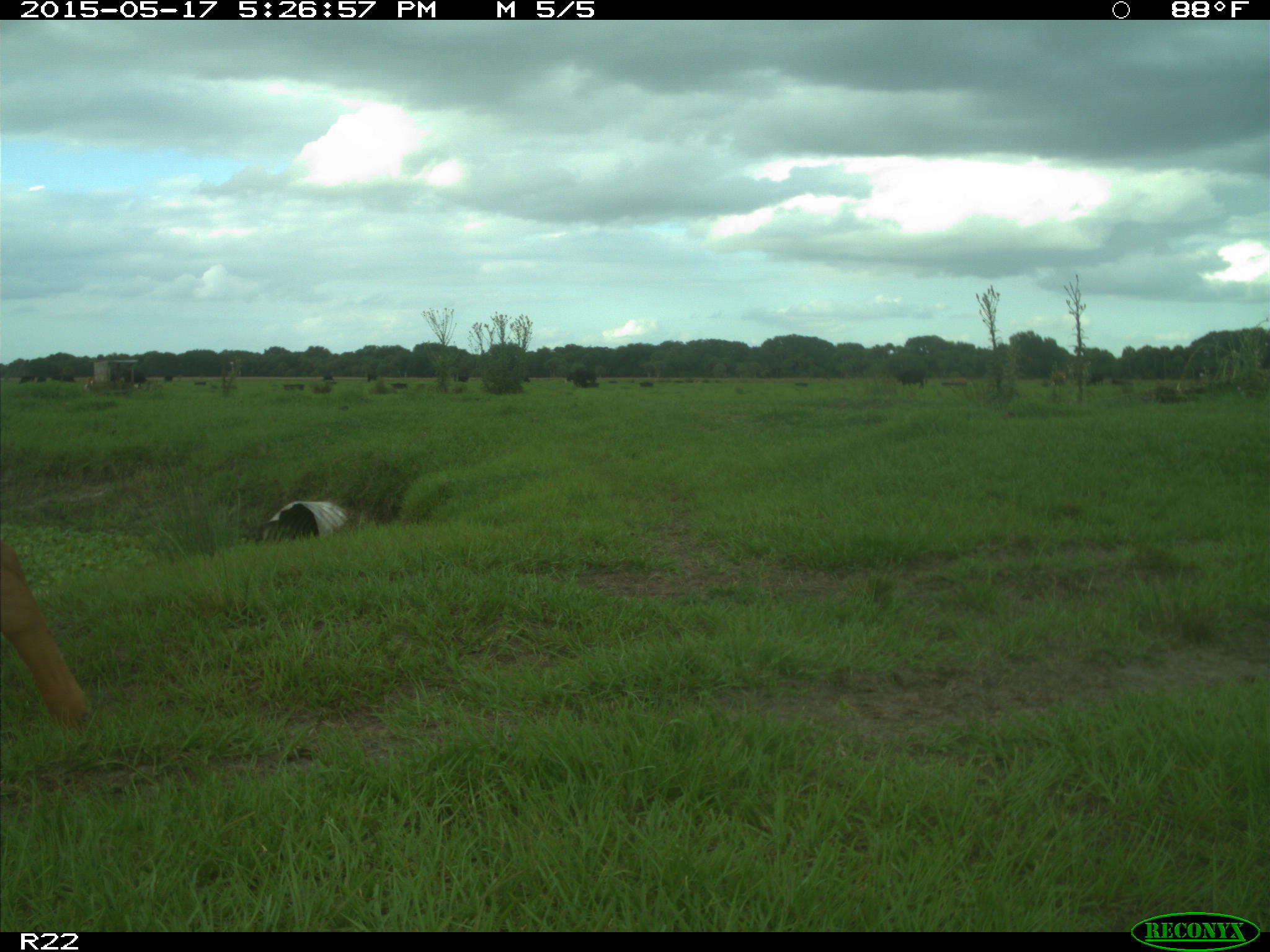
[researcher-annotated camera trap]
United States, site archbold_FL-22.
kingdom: Animalia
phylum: Chordata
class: Mammalia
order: Artiodactyla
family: Bovidae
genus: Bos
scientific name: Bos taurus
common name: domestic cow